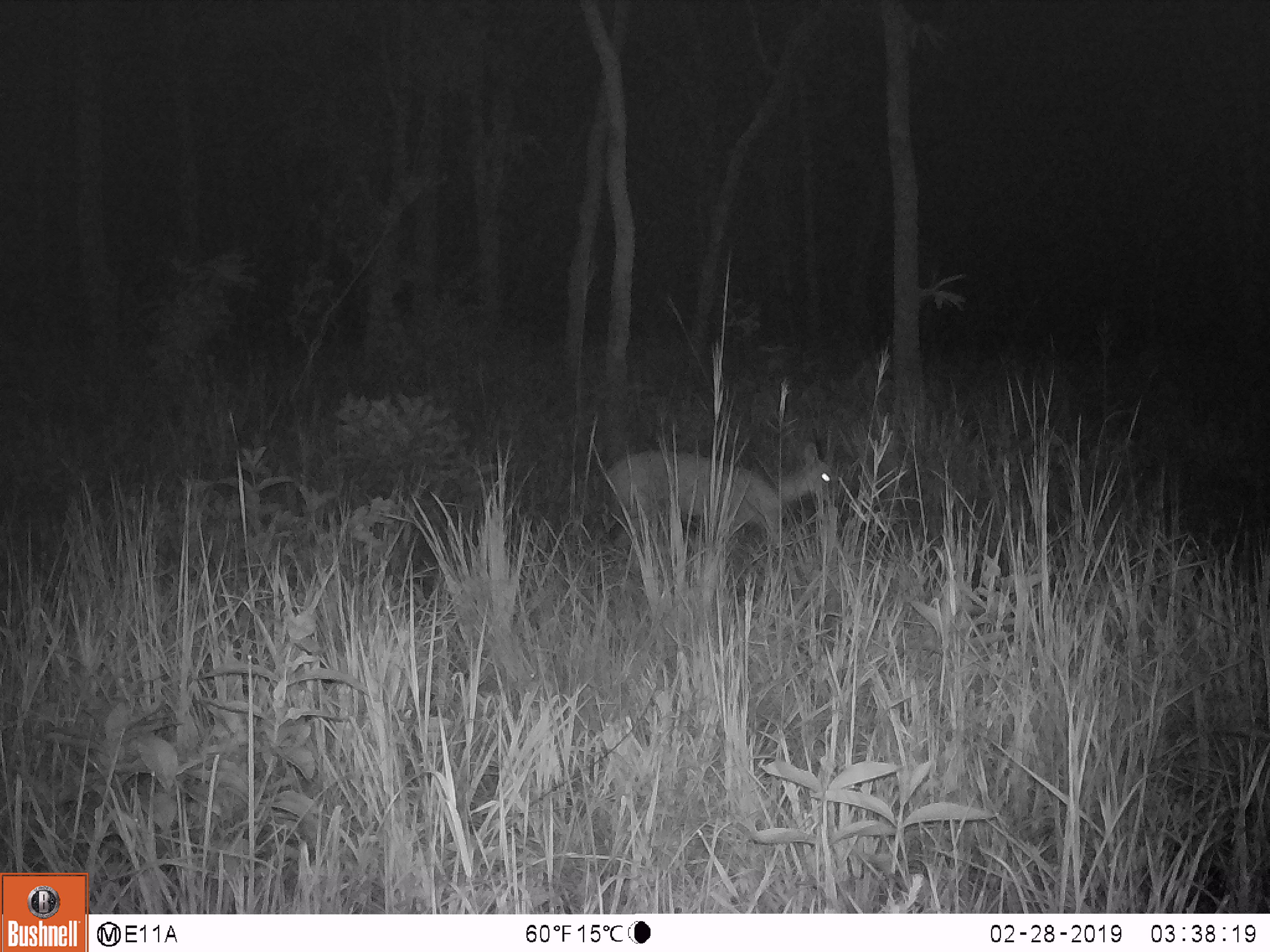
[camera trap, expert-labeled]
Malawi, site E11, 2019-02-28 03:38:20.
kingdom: Animalia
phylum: Chordata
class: Mammalia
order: Artiodactyla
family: Bovidae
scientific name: Antilopinae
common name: small antelope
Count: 1.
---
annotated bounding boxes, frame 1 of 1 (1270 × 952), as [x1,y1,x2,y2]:
small antelope: [597,443,841,548]